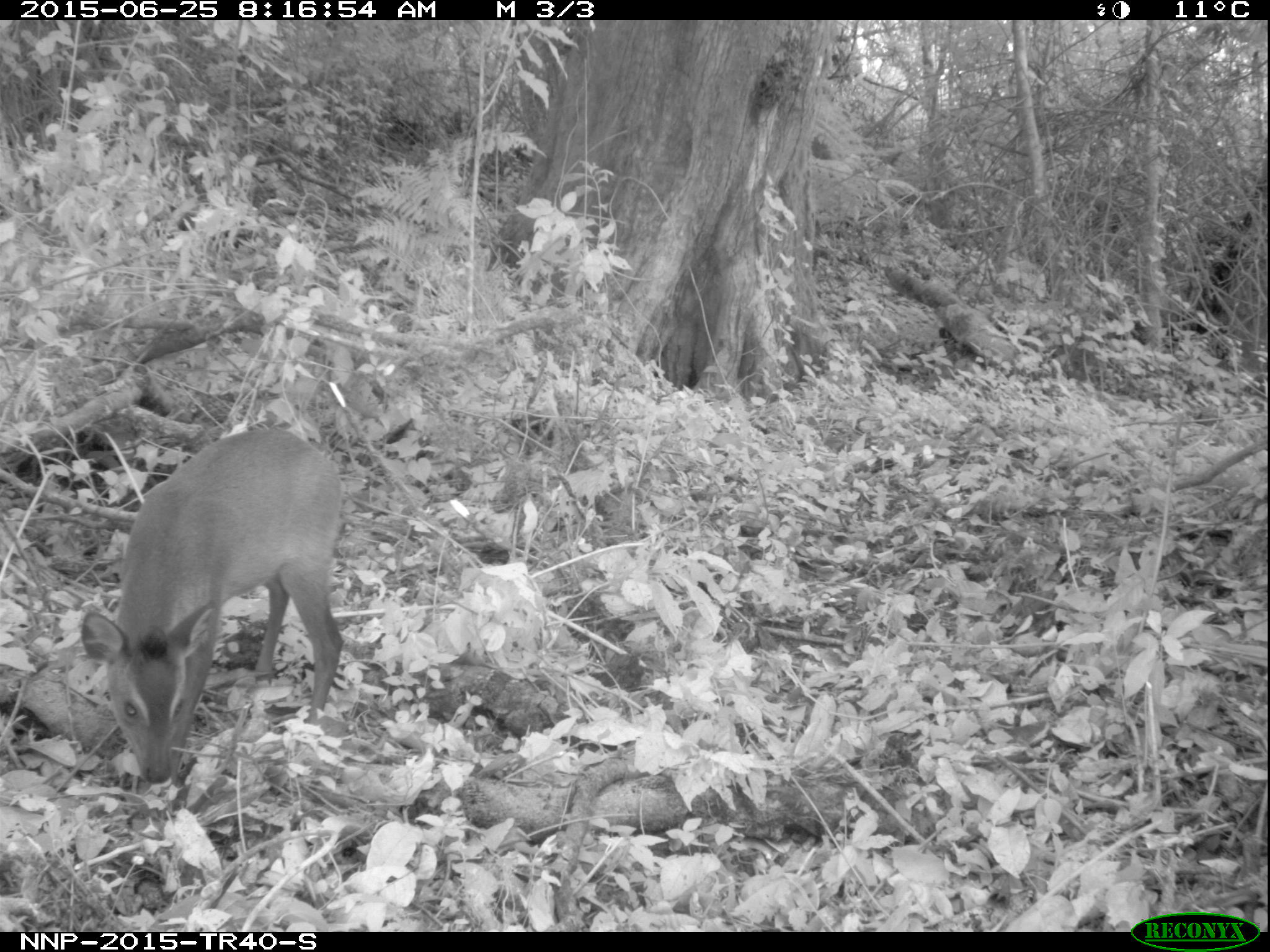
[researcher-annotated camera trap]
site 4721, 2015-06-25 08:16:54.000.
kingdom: Animalia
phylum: Chordata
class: Mammalia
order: Artiodactyla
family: Bovidae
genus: Cephalophus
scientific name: Cephalophus nigrifrons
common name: black-fronted duiker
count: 1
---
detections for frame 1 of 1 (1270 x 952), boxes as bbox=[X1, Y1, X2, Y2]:
cephalophus nigrifrons: bbox=[78, 425, 345, 785]